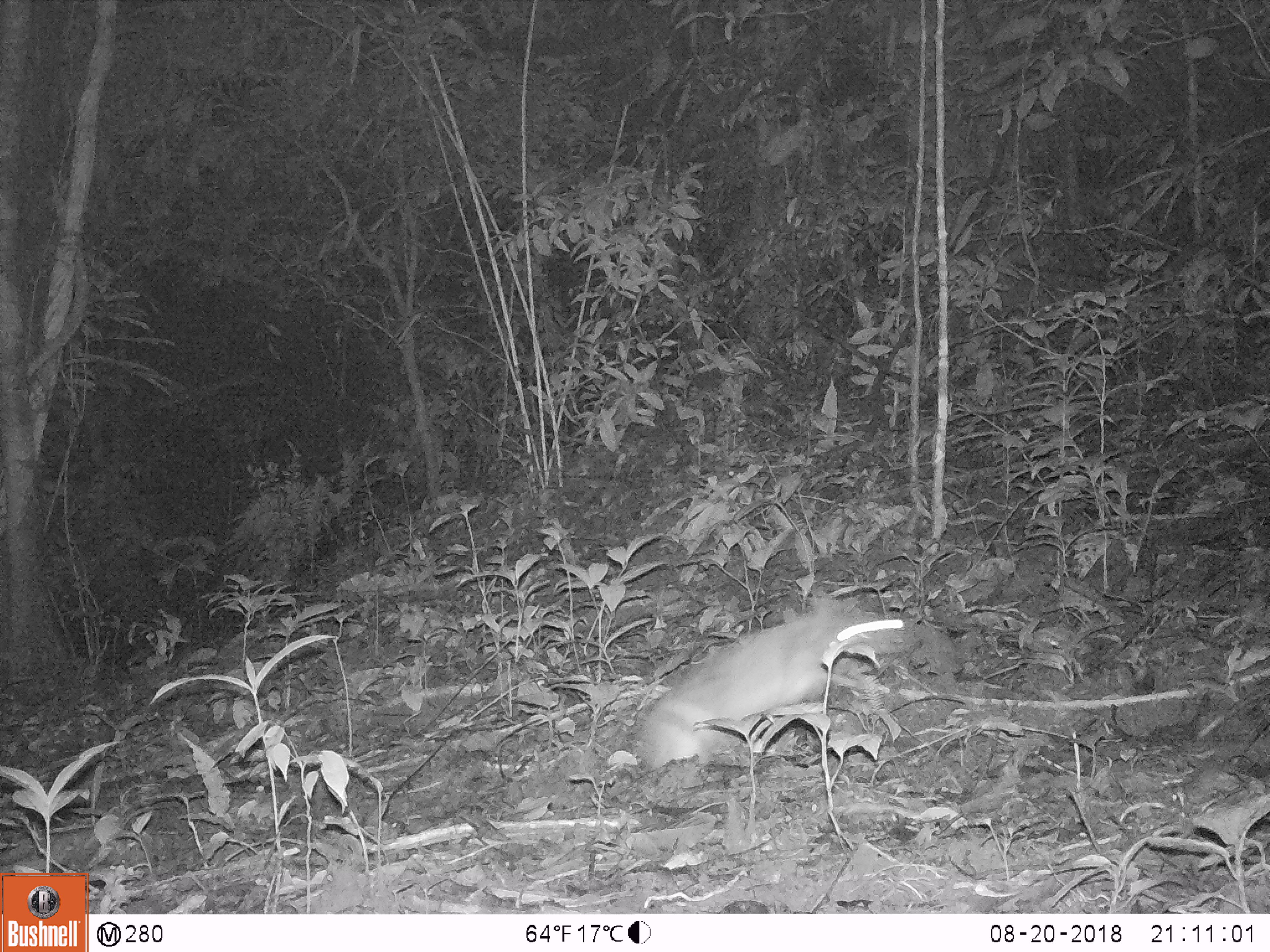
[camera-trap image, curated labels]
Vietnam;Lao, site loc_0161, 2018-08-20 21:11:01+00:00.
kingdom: Animalia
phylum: Chordata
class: Mammalia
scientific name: Mammalia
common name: mammal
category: unidentified small mammal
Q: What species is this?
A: Unidentified small mammal (mammal) (Mammalia).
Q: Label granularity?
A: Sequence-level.